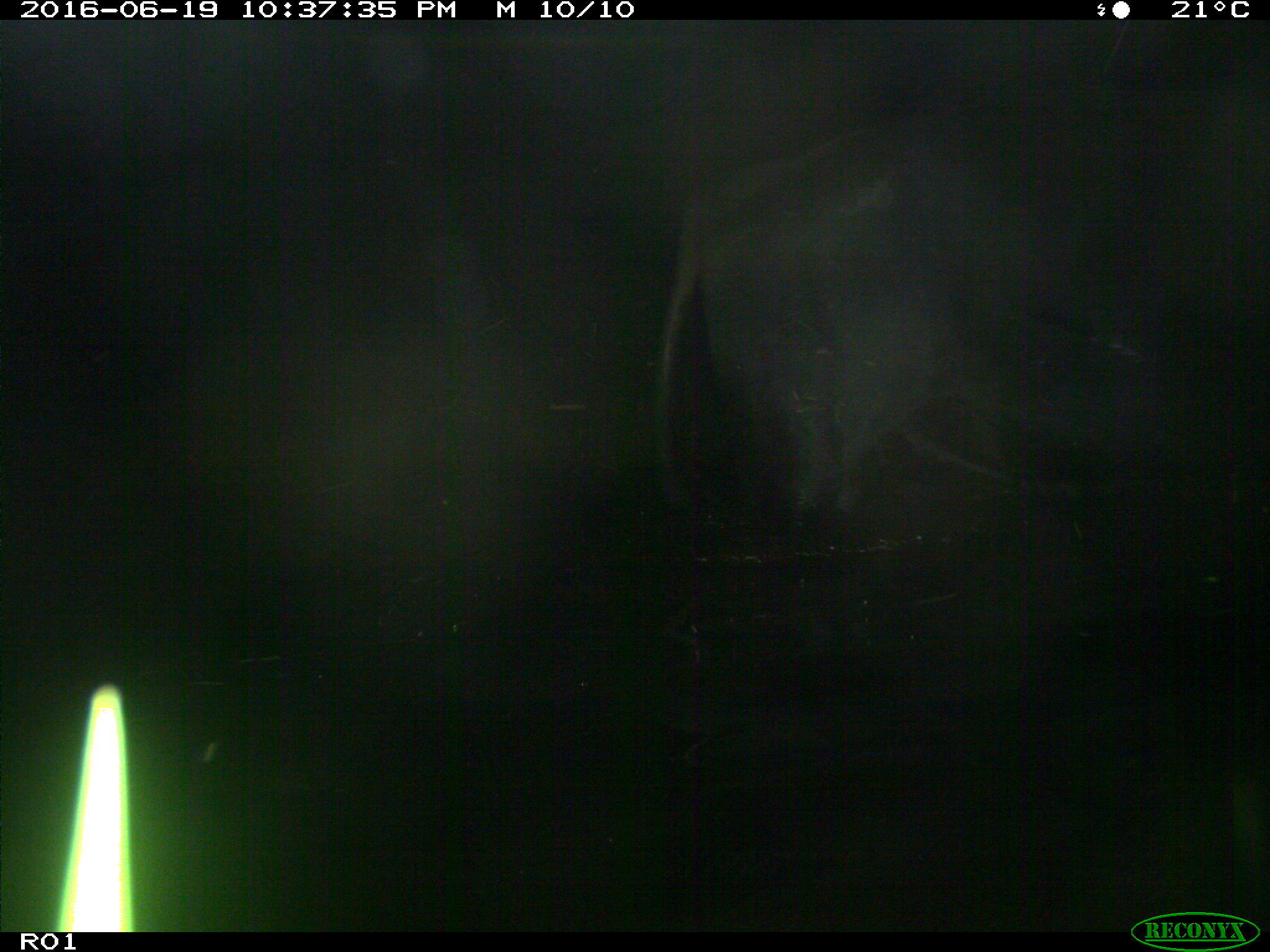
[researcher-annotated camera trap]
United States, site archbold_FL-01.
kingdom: Animalia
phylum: Chordata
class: Mammalia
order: Artiodactyla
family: Bovidae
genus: Bos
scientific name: Bos taurus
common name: domestic cow